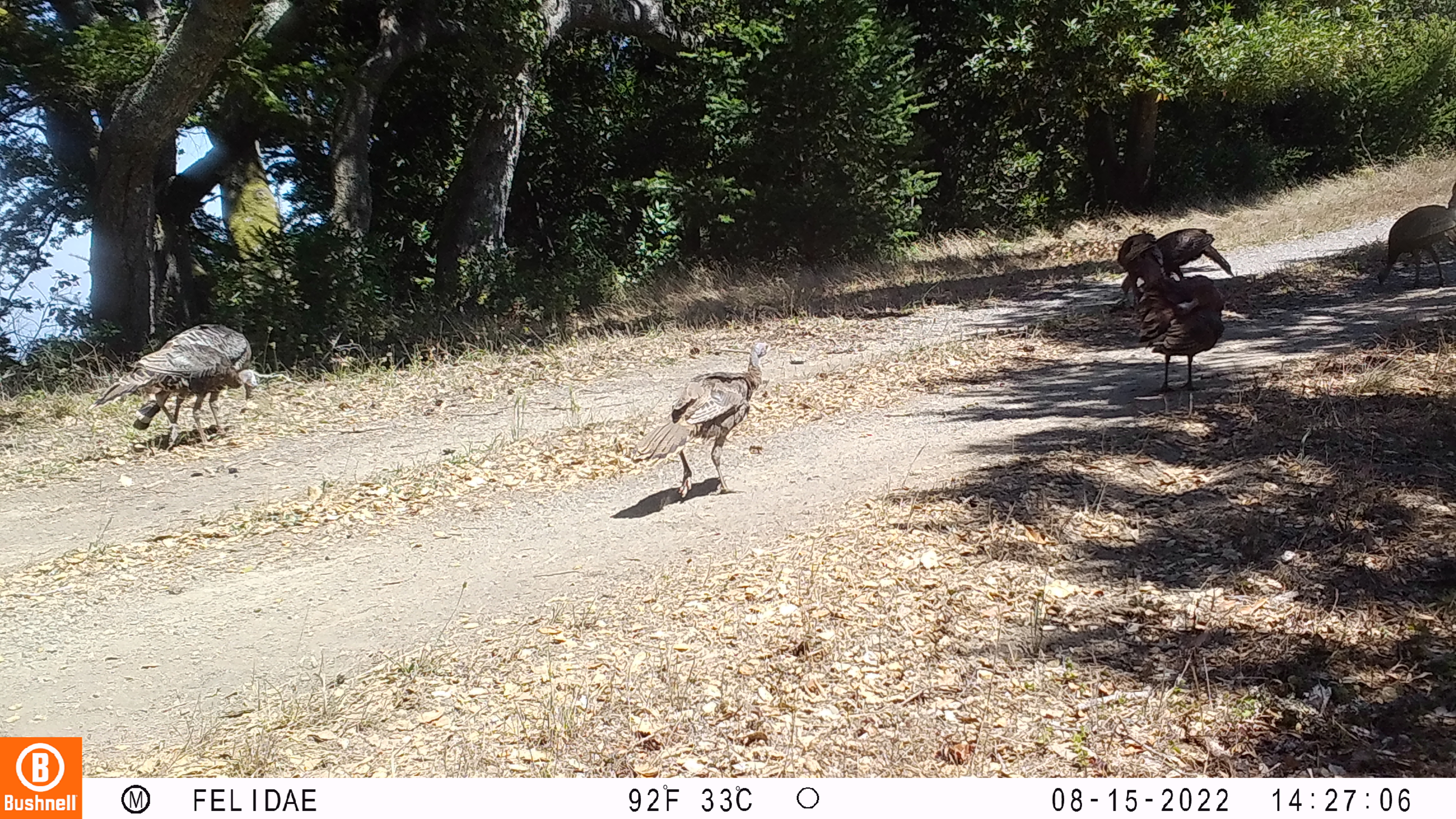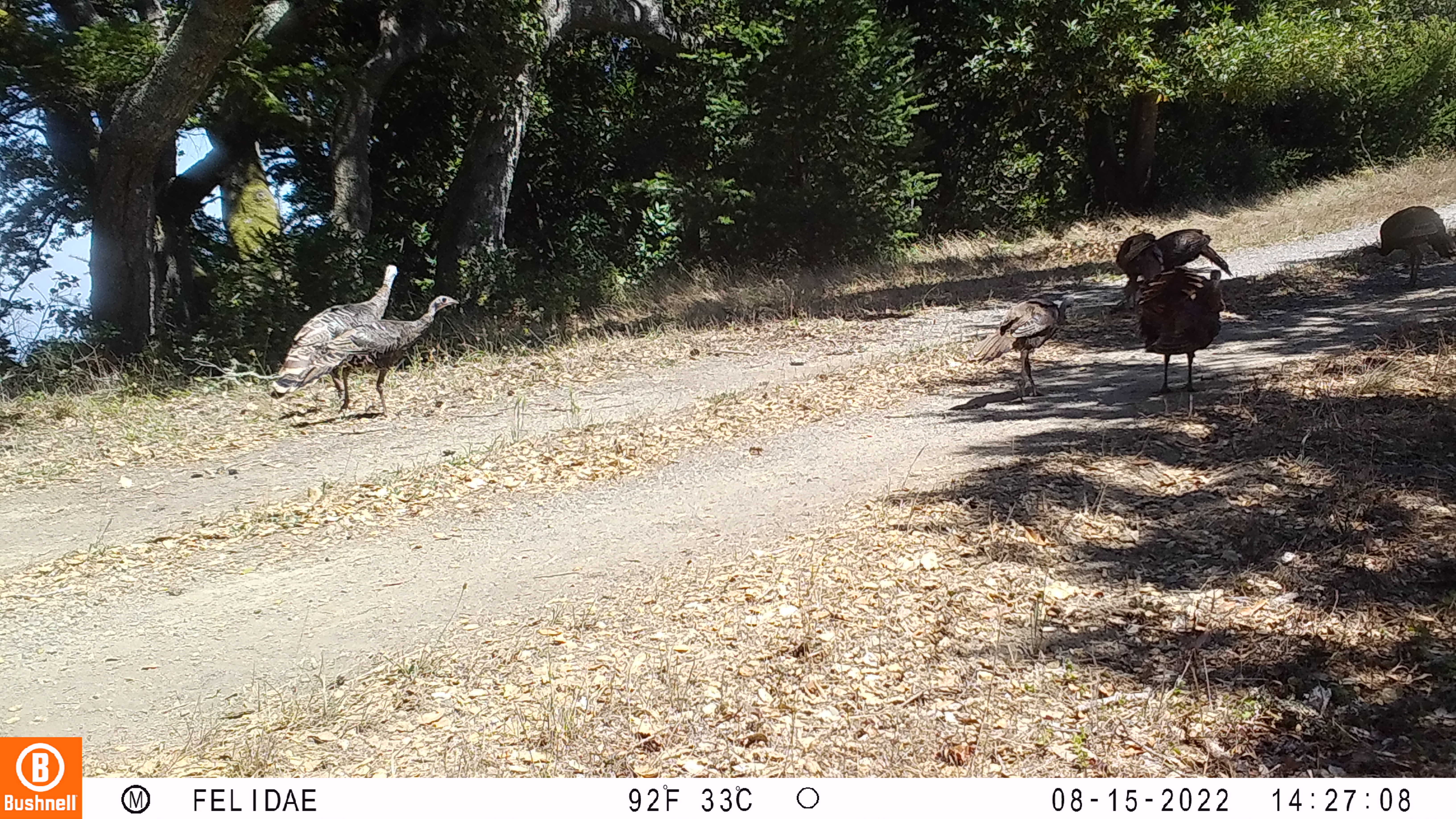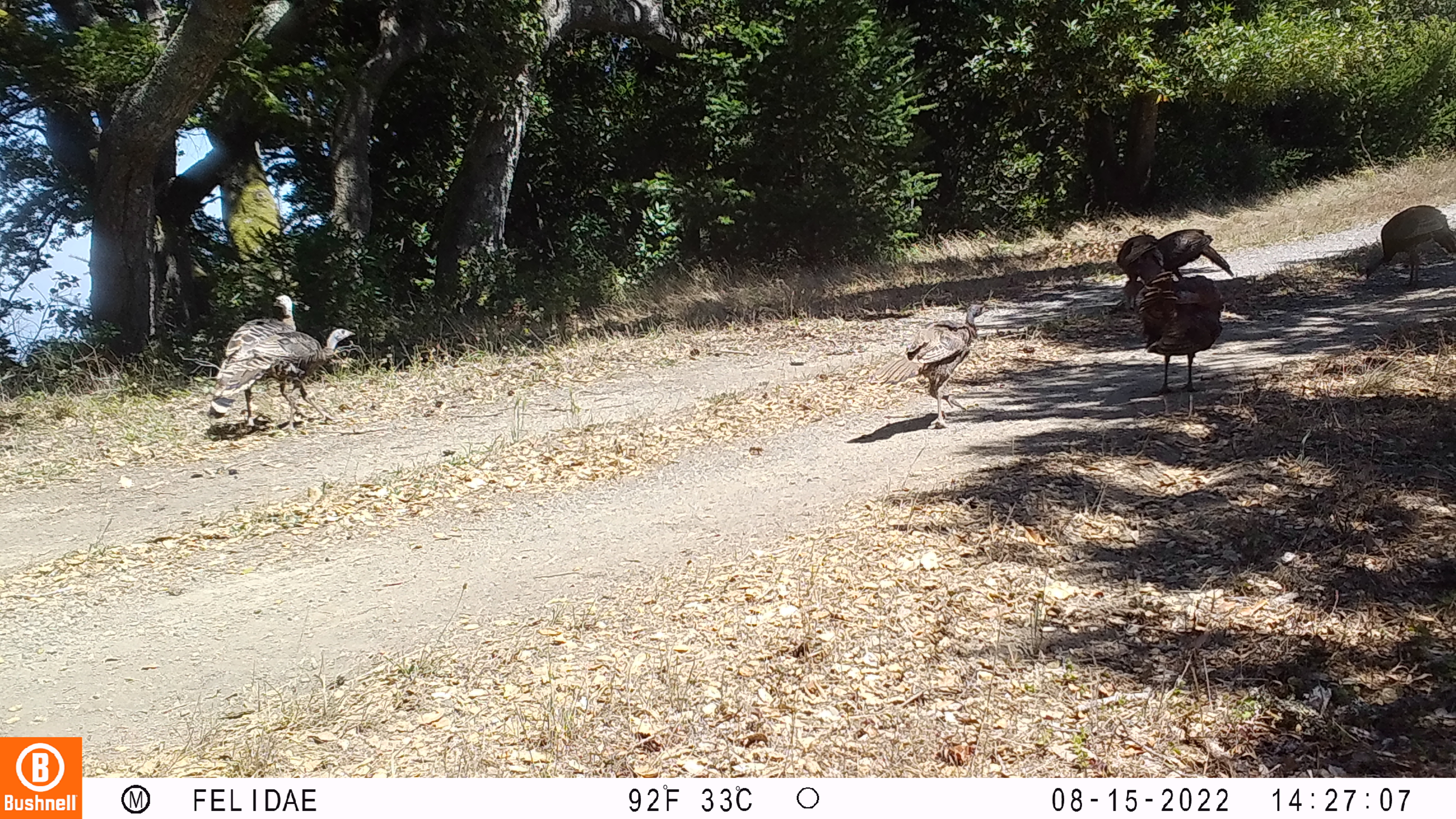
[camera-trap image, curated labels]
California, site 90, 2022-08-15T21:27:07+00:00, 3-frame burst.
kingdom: Animalia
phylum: Chordata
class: Aves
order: Galliformes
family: Phasianidae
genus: Meleagris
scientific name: Meleagris gallopavo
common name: turkey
Turkey (Meleagris gallopavo).